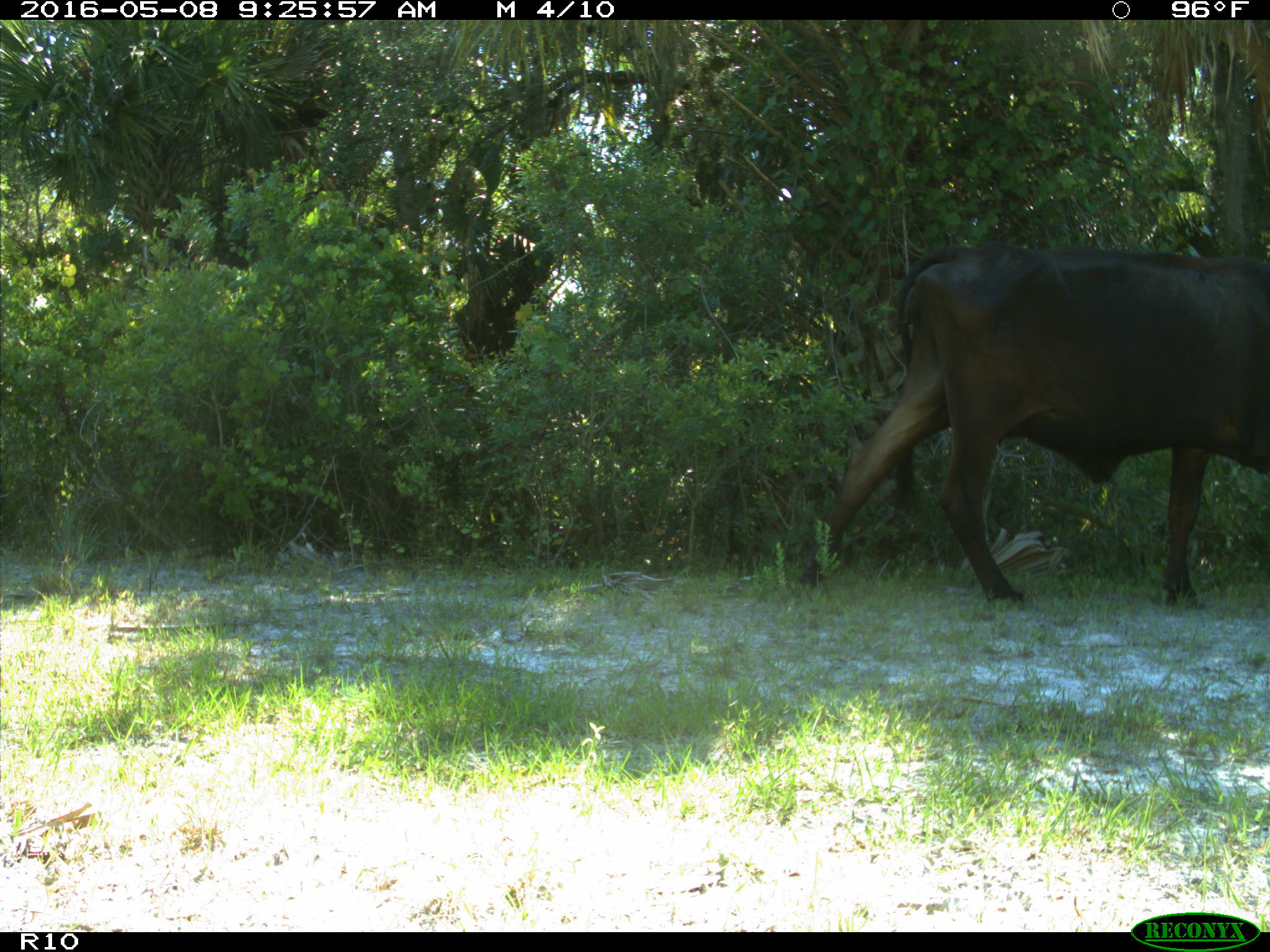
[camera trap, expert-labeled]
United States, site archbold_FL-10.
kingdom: Animalia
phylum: Chordata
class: Mammalia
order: Artiodactyla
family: Bovidae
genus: Bos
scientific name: Bos taurus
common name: domestic cow